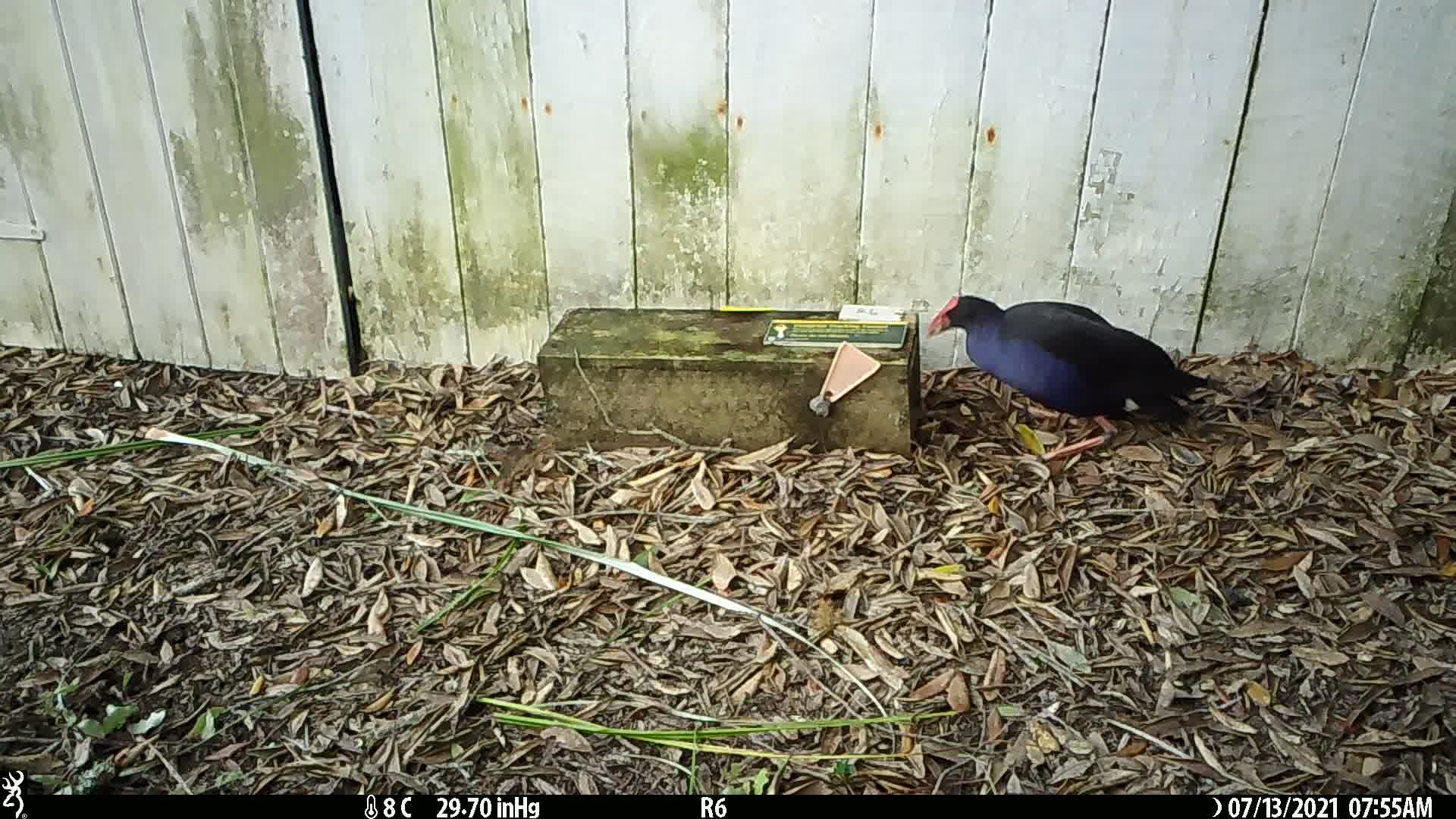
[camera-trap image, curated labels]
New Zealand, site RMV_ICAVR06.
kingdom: Animalia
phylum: Chordata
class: Aves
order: Gruiformes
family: Rallidae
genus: Porphyrio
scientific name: Porphyrio melanotus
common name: australasian swamphen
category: pukeko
Pukeko (australasian swamphen) (Porphyrio melanotus).